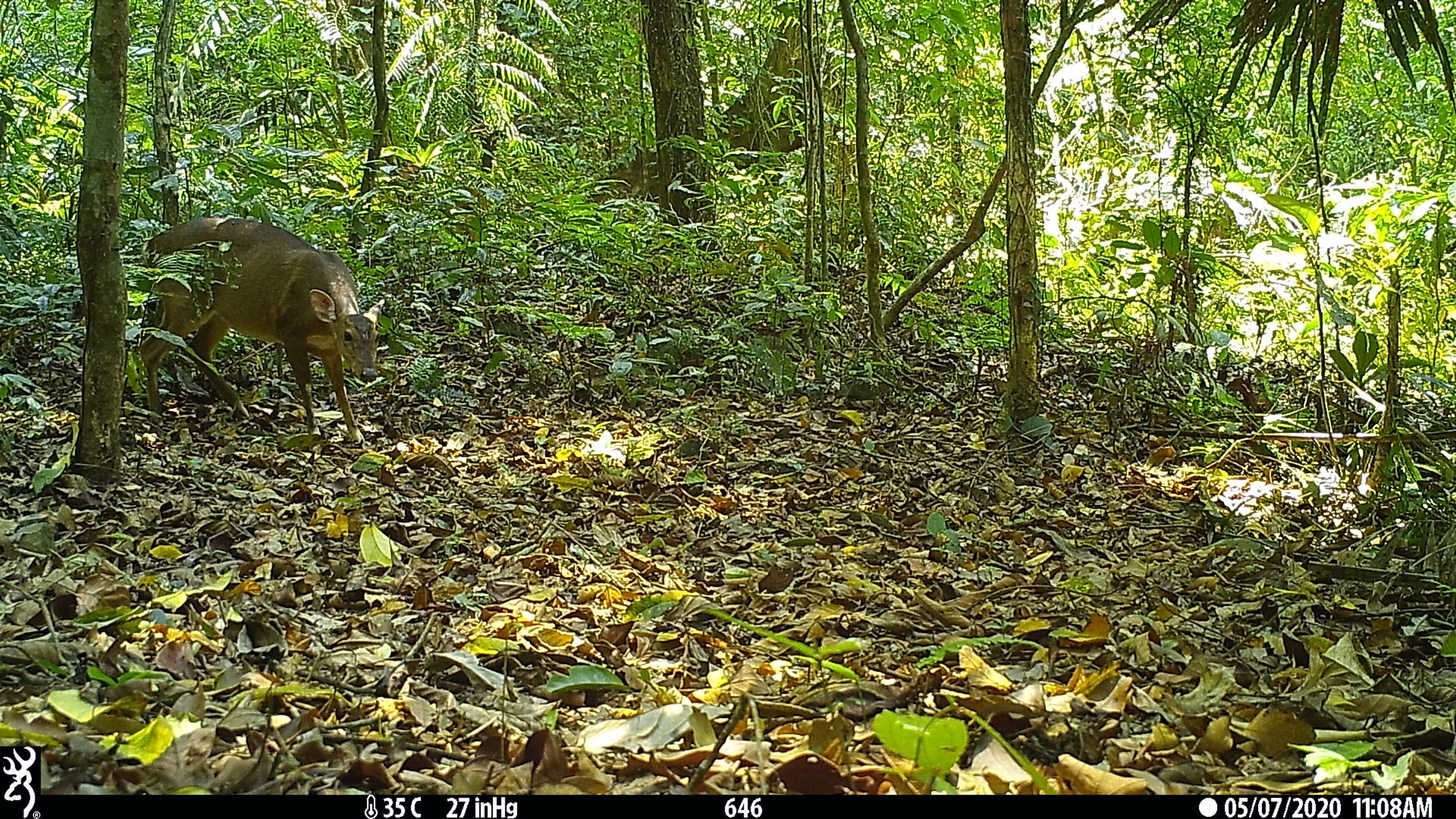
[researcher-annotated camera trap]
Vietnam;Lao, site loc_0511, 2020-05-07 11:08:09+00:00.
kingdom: Animalia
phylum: Chordata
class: Mammalia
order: Artiodactyla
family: Cervidae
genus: Muntiacus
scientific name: Muntiacus vuquangensis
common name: large-antlered muntjac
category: large antlered muntjac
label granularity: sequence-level